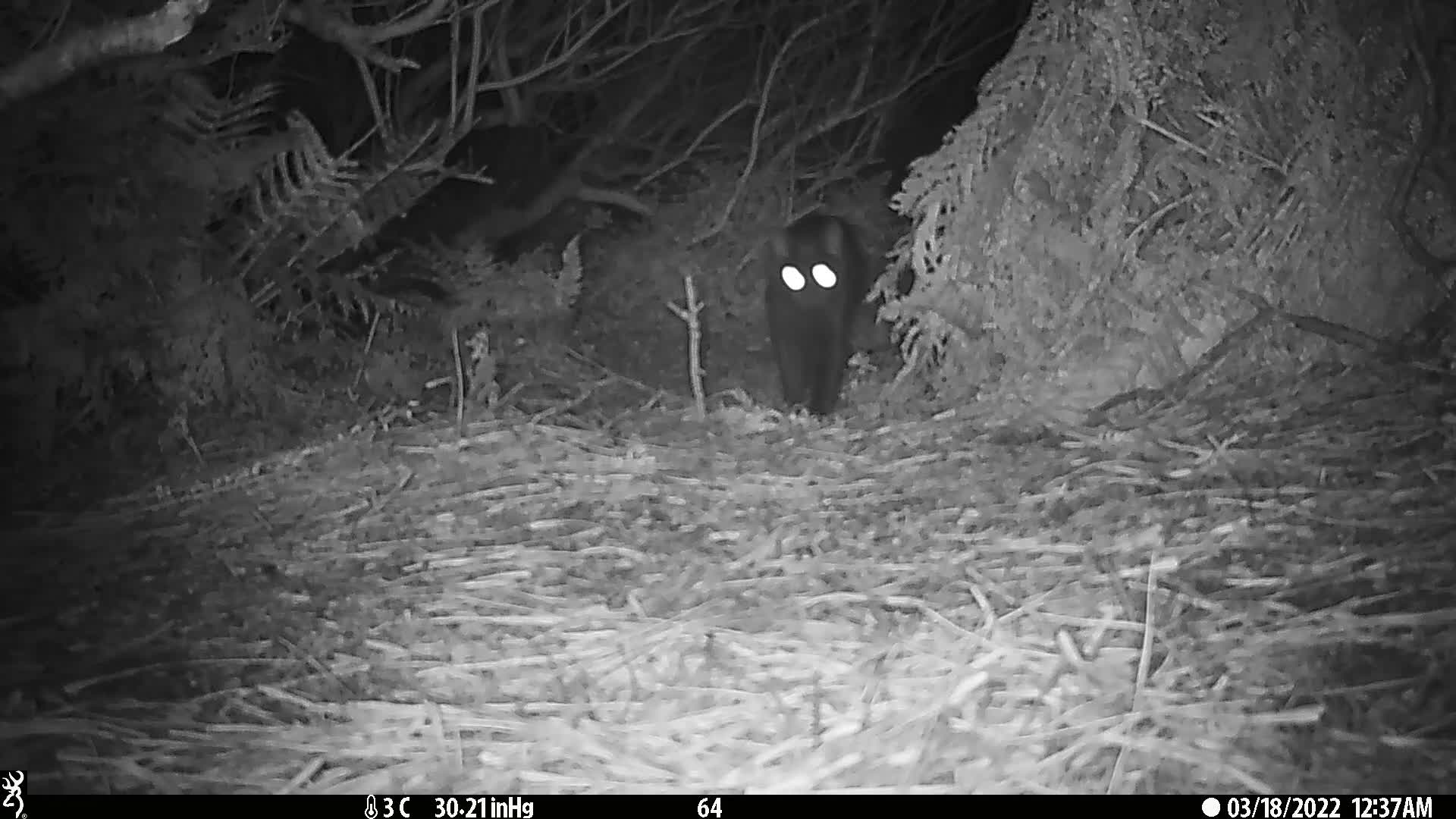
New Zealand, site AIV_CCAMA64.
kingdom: Animalia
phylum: Chordata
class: Mammalia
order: Carnivora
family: Felidae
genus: Felis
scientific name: Felis catus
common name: domestic cat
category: cat